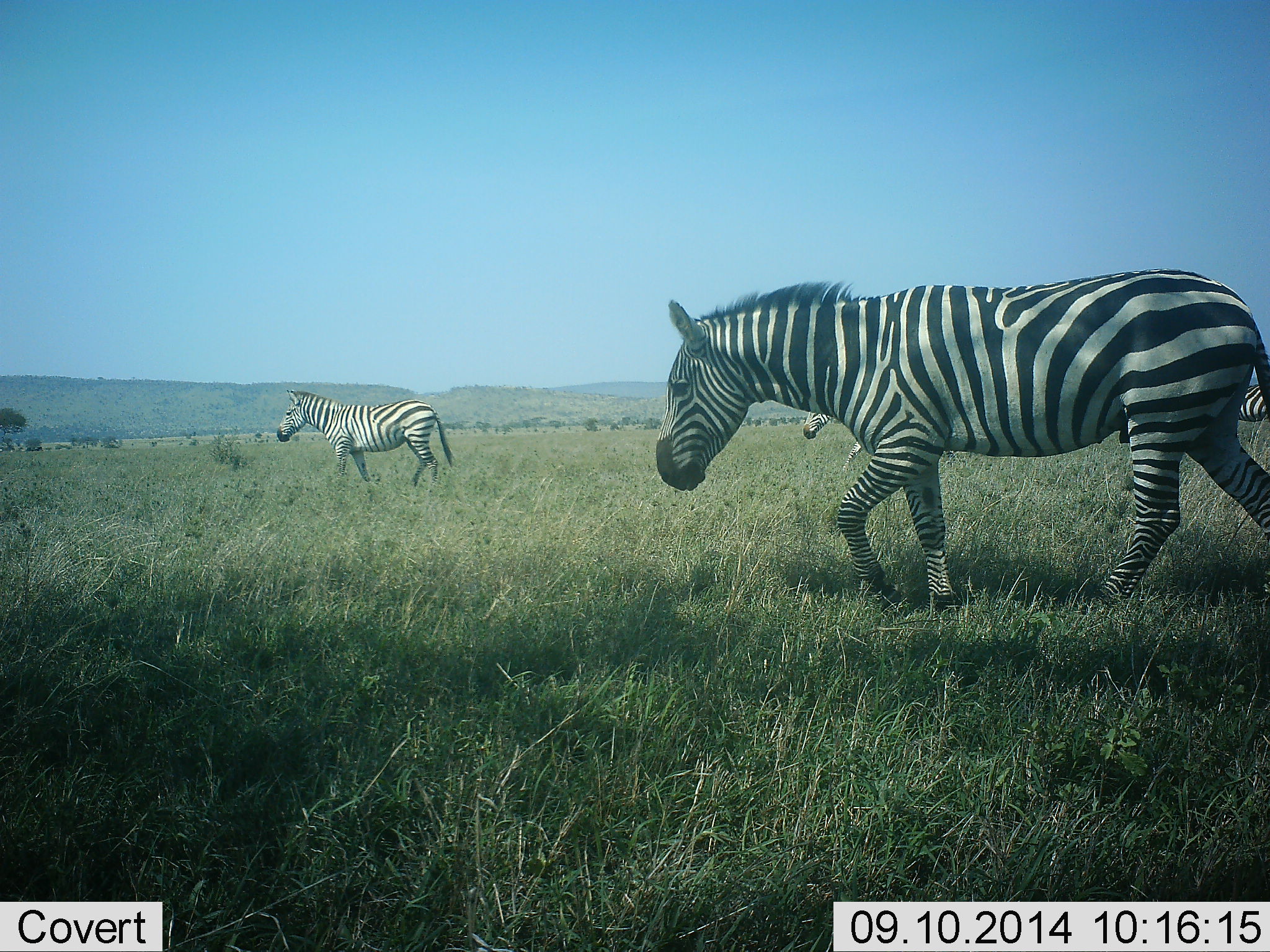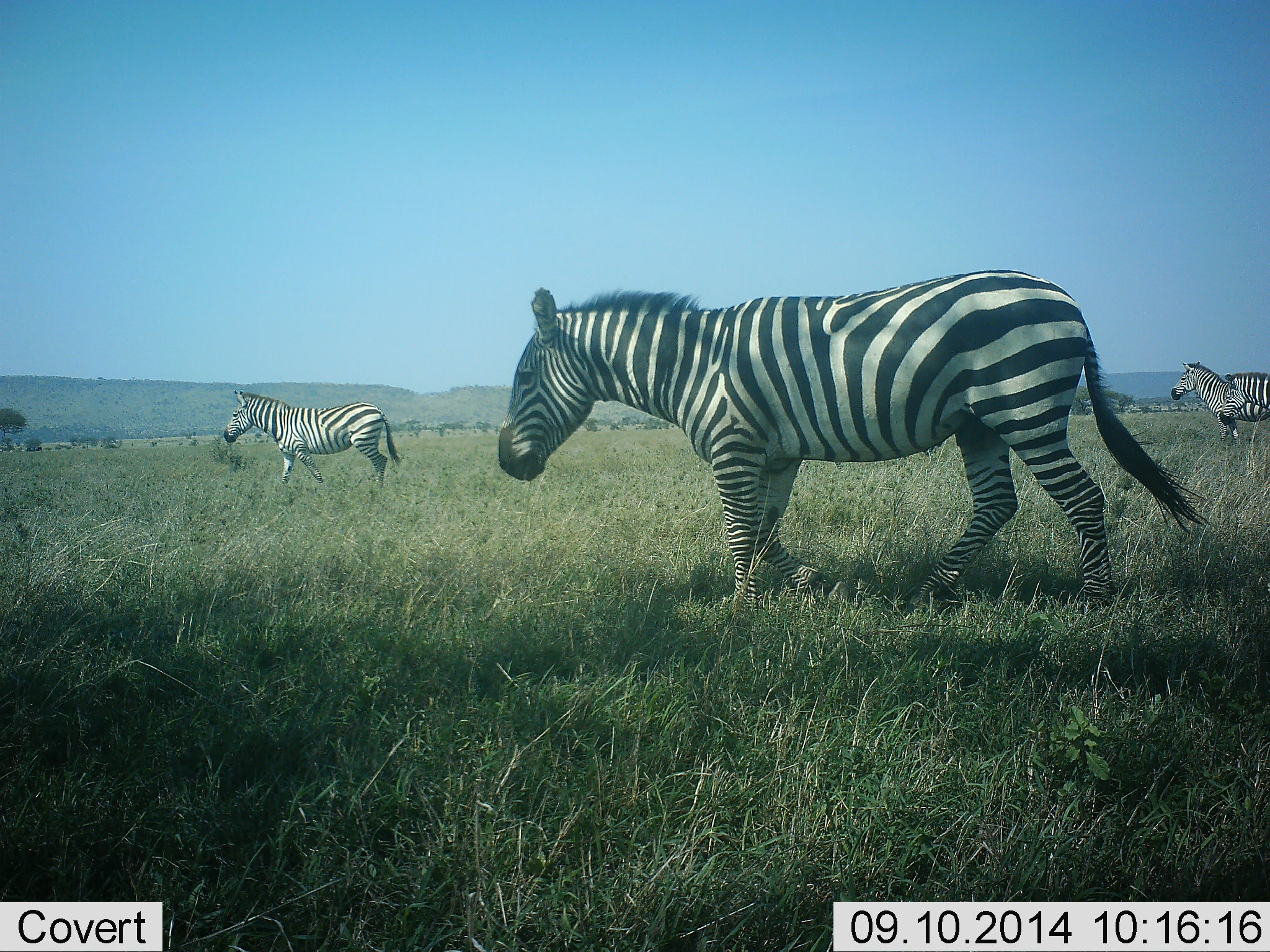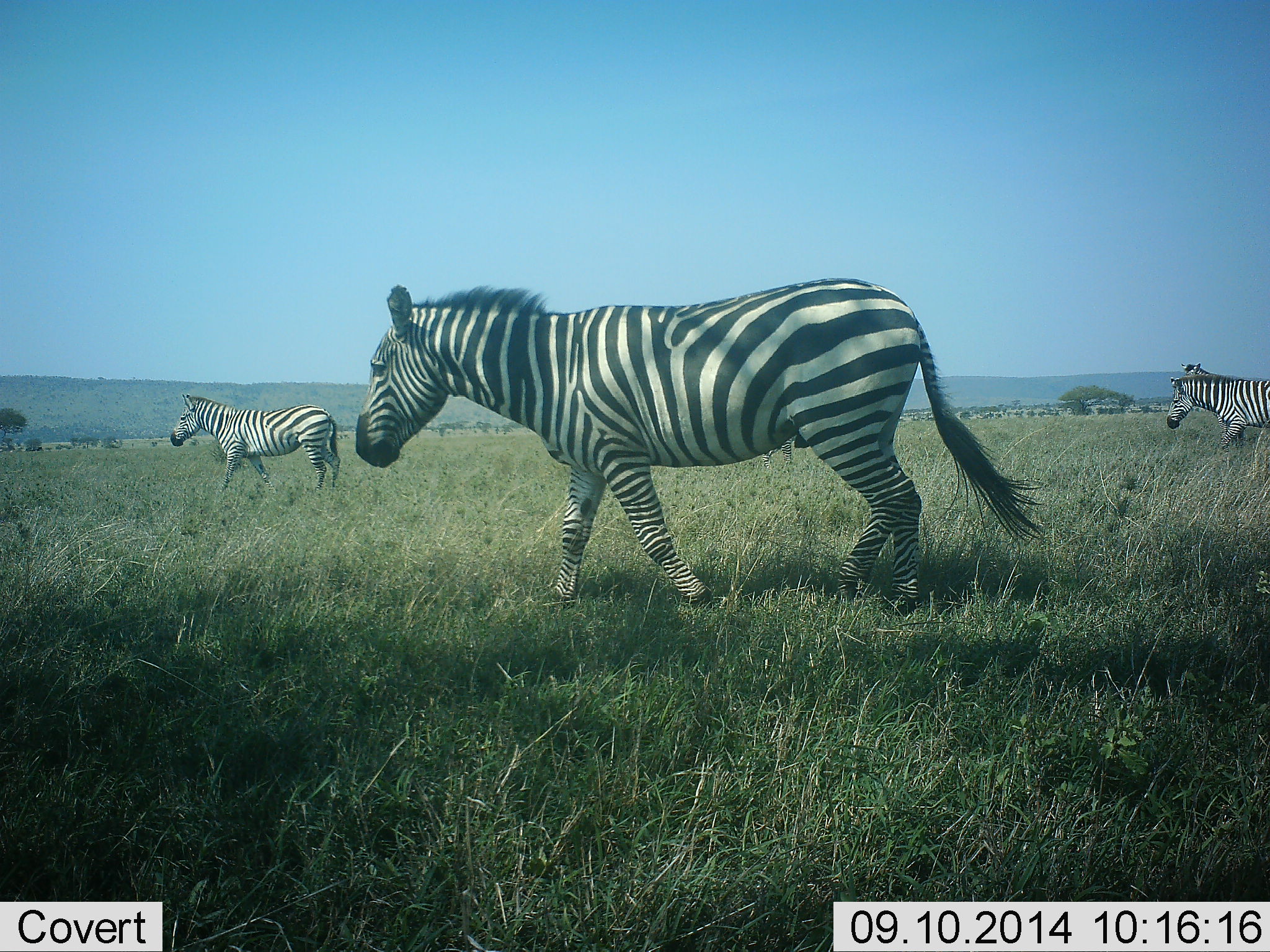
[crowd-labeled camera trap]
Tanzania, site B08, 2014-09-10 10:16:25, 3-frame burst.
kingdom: Animalia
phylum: Chordata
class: Mammalia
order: Perissodactyla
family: Equidae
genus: Equus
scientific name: Equus quagga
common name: plains zebra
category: zebra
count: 4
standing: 10%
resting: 0%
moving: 100%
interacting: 0%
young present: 10%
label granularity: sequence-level